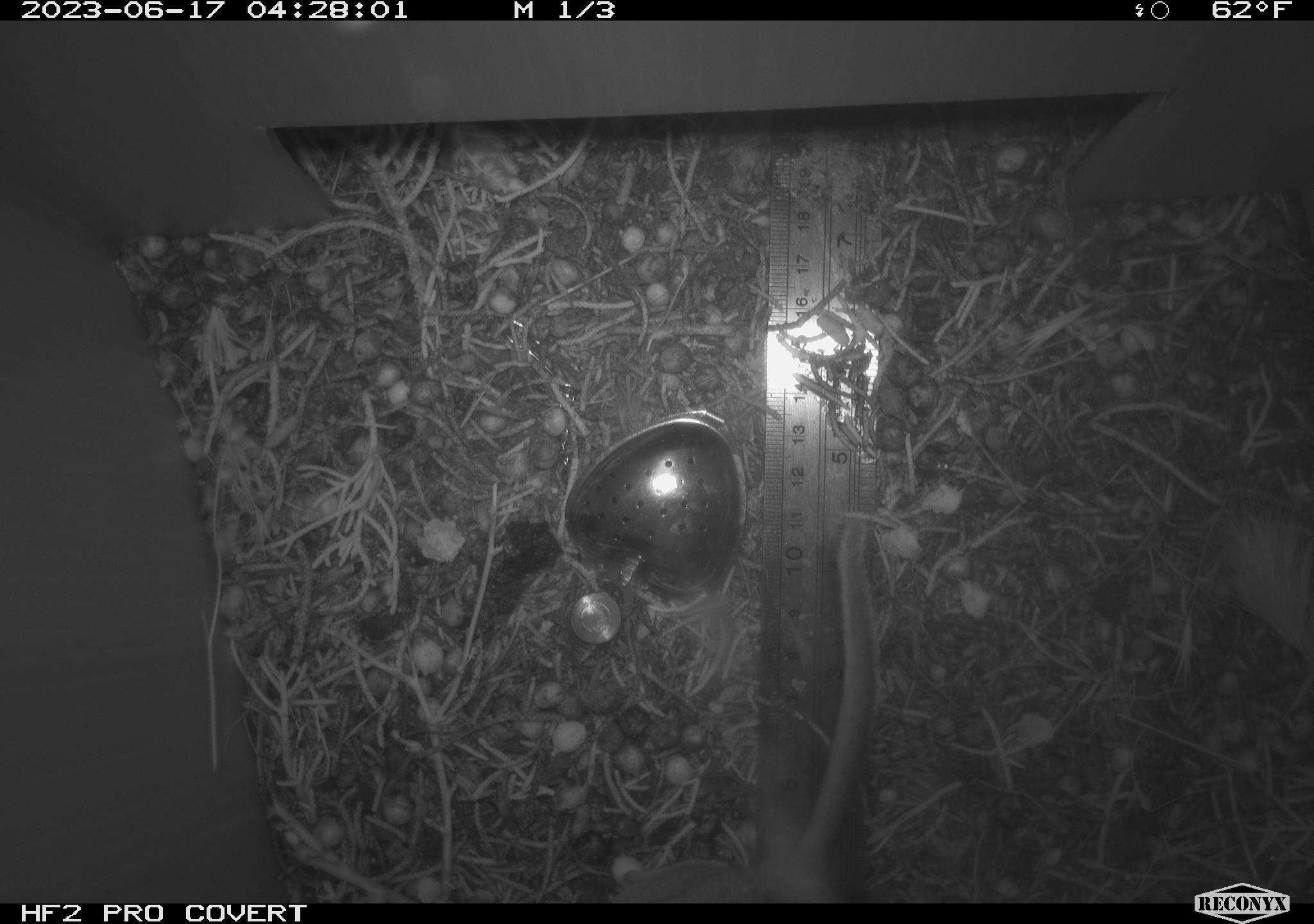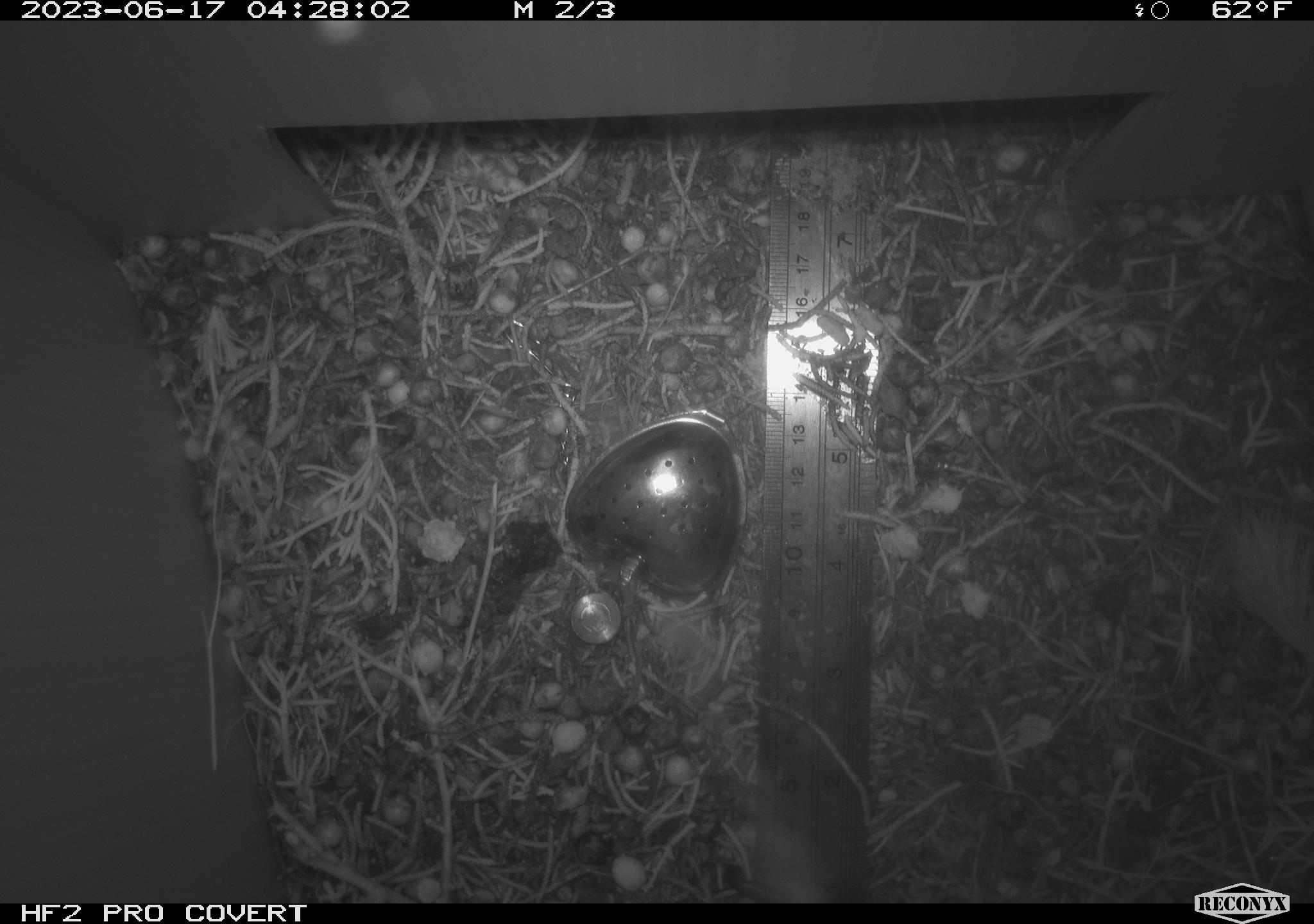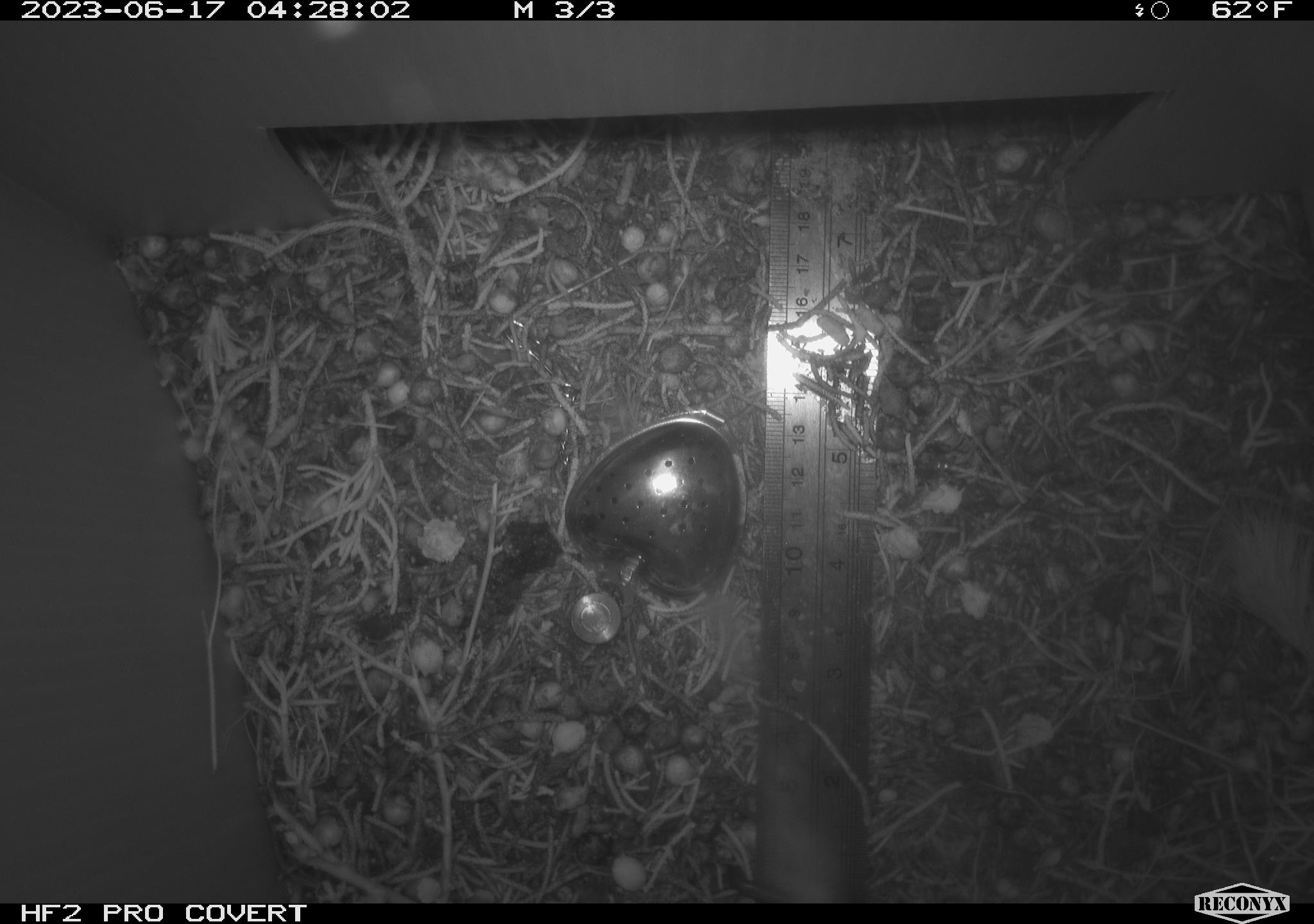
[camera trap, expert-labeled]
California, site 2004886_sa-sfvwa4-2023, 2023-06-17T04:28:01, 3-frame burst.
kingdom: Animalia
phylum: Chordata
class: Mammalia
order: Rodentia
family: Cricetidae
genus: Neotoma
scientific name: Neotoma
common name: pack rat or woodrat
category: neotoma species